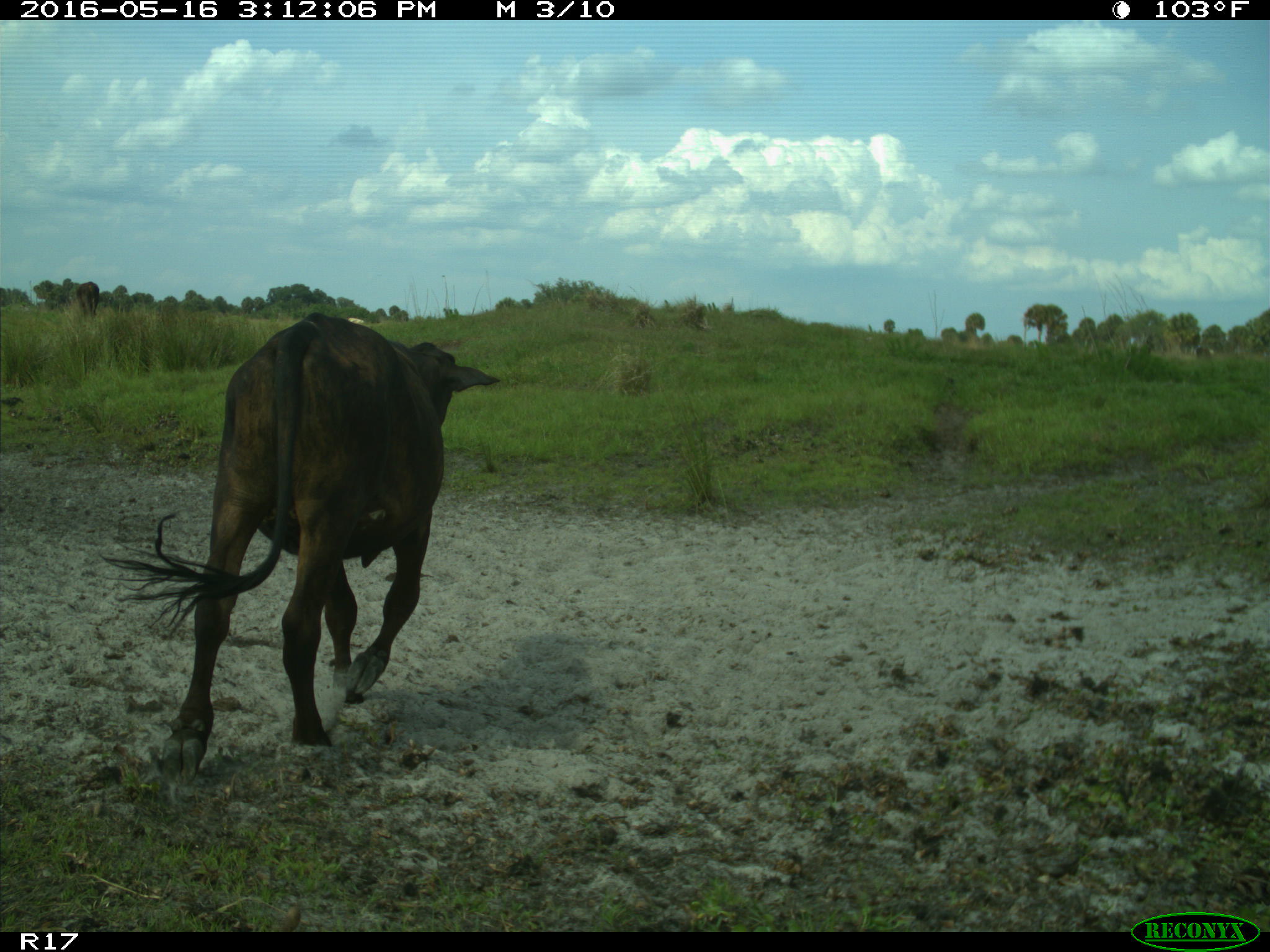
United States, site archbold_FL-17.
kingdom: Animalia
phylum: Chordata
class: Mammalia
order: Artiodactyla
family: Bovidae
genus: Bos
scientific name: Bos taurus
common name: domestic cow